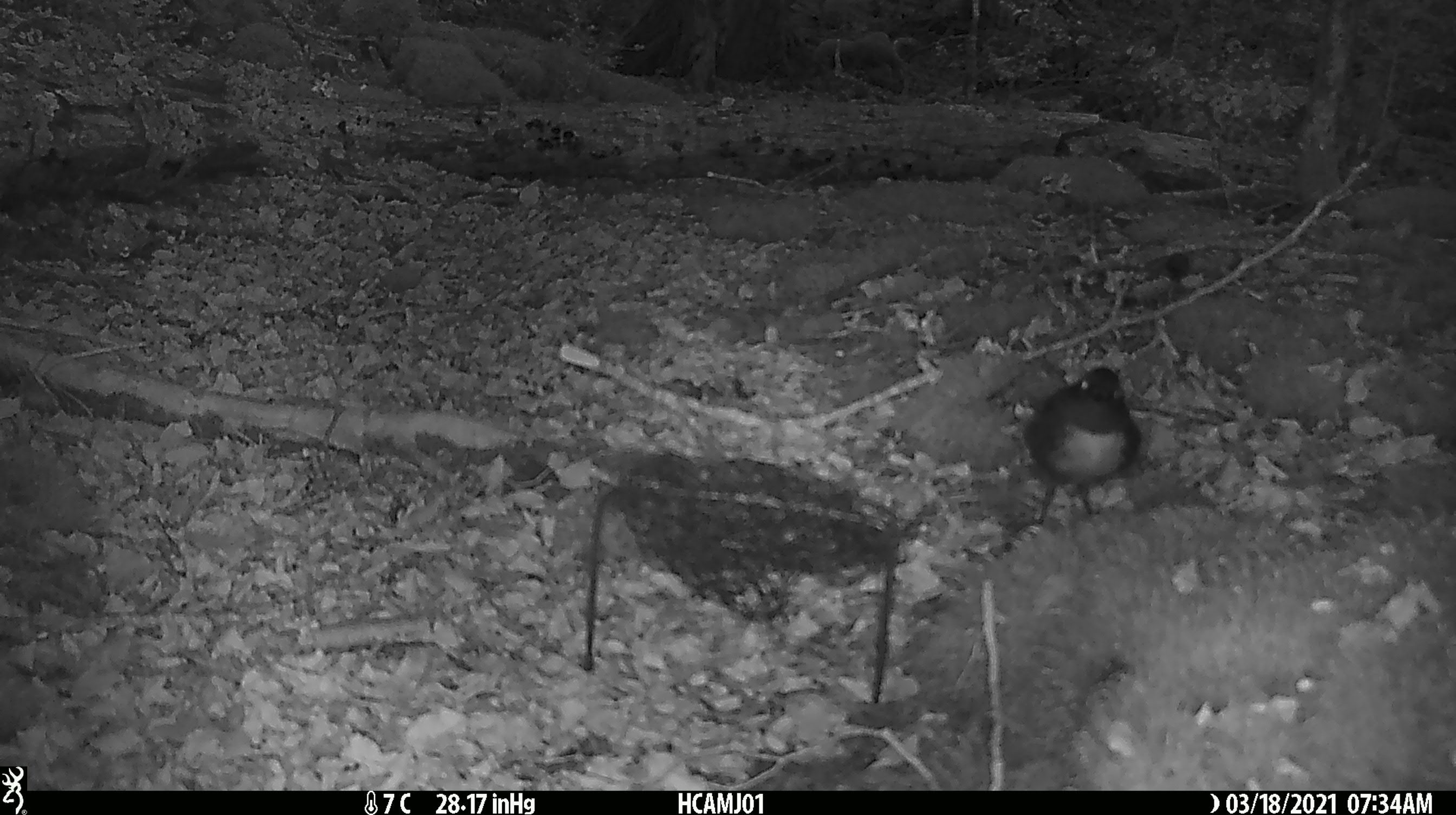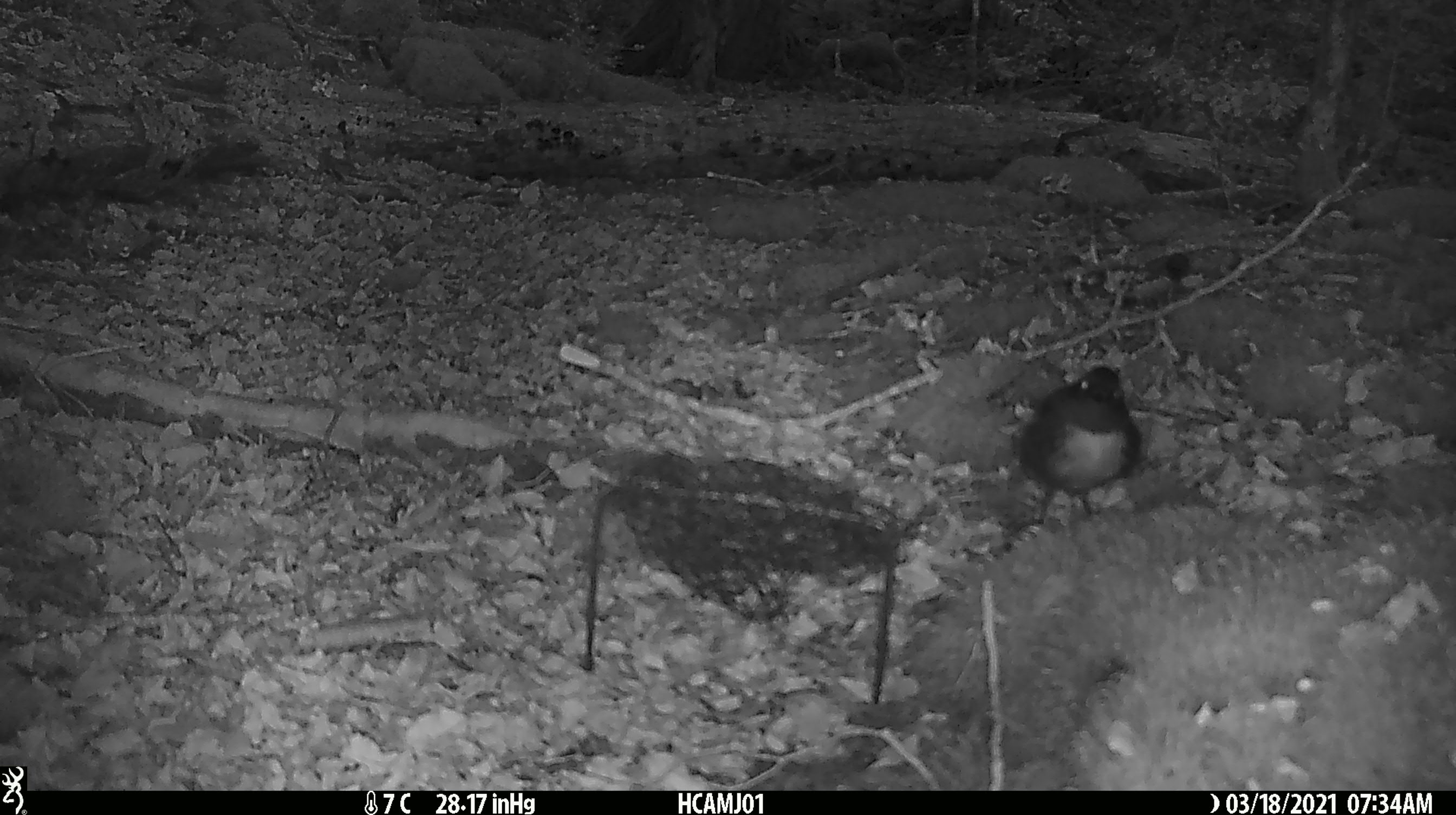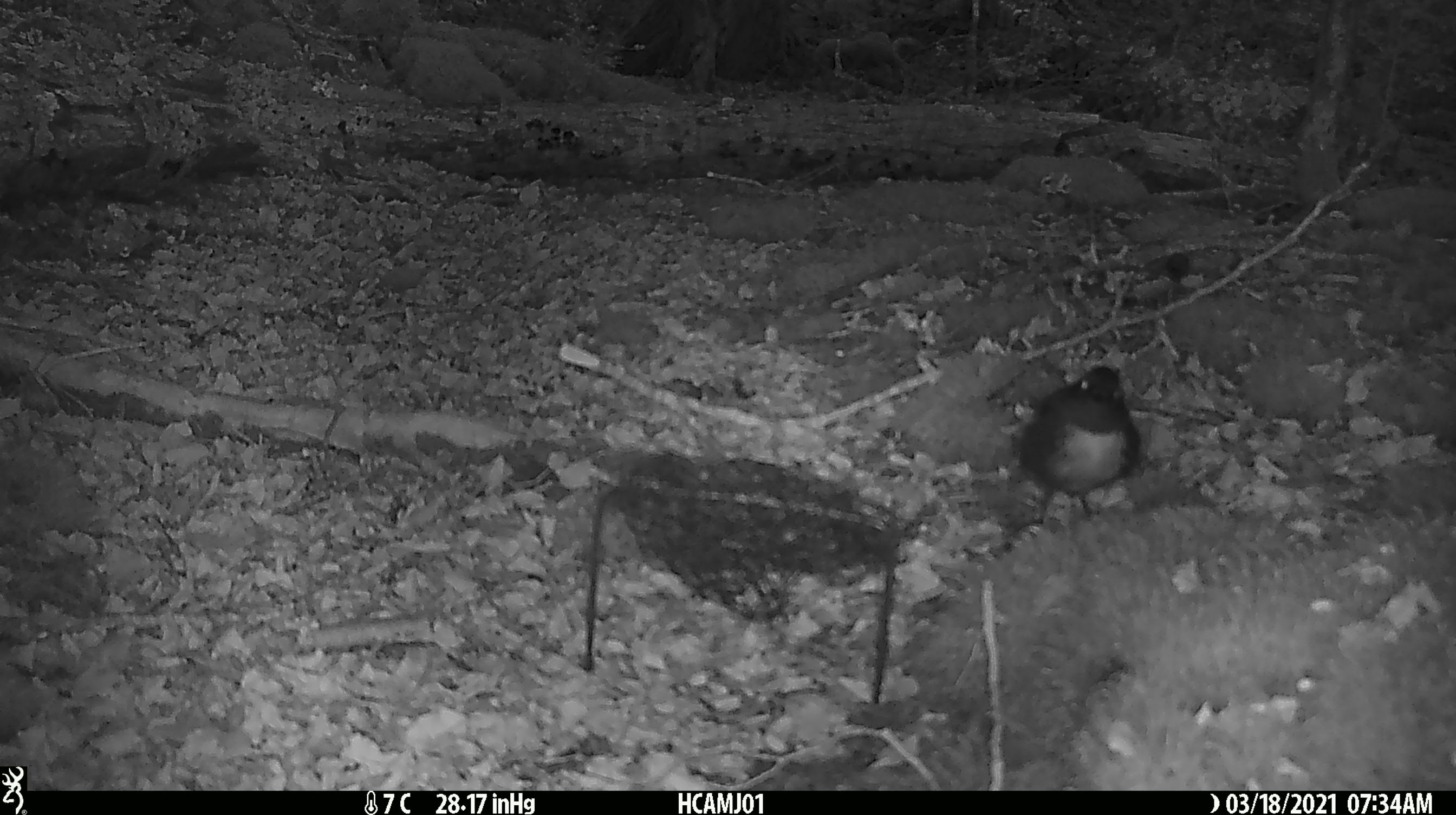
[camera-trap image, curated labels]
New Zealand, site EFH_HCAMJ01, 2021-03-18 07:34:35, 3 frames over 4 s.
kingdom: Animalia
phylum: Chordata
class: Aves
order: Passeriformes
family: Petroicidae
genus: Petroica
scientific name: Petroica australis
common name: new zealand robin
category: robin